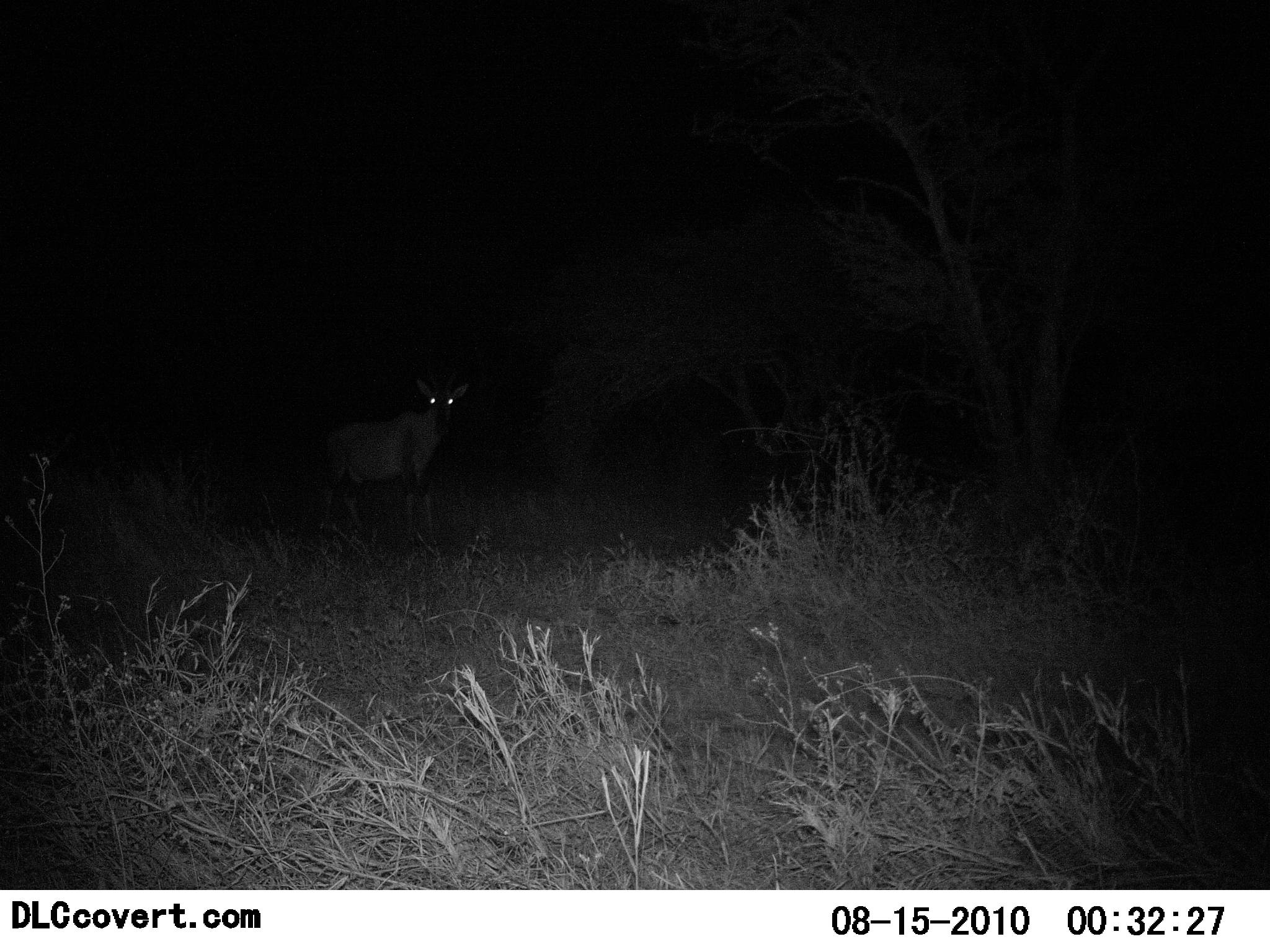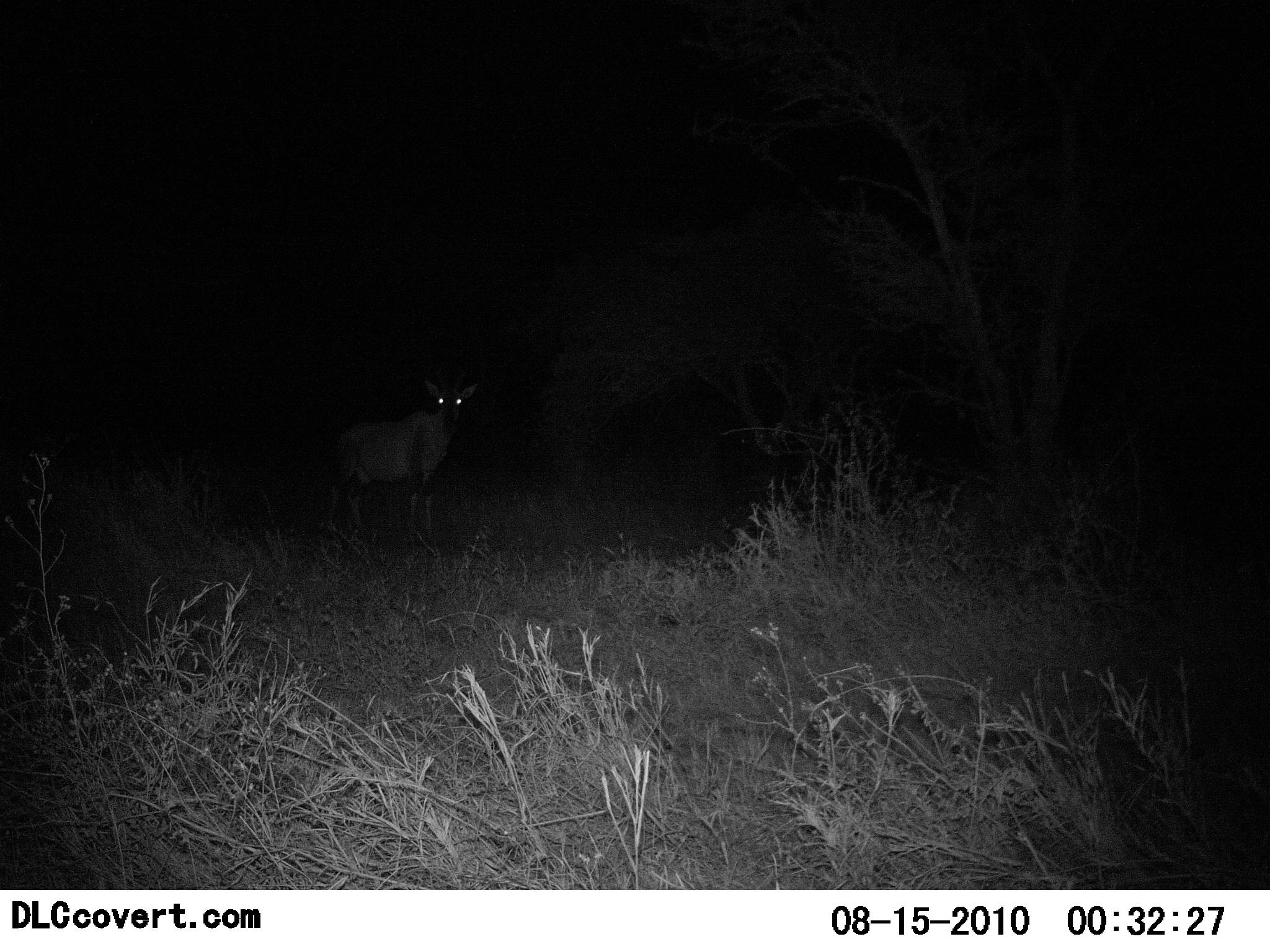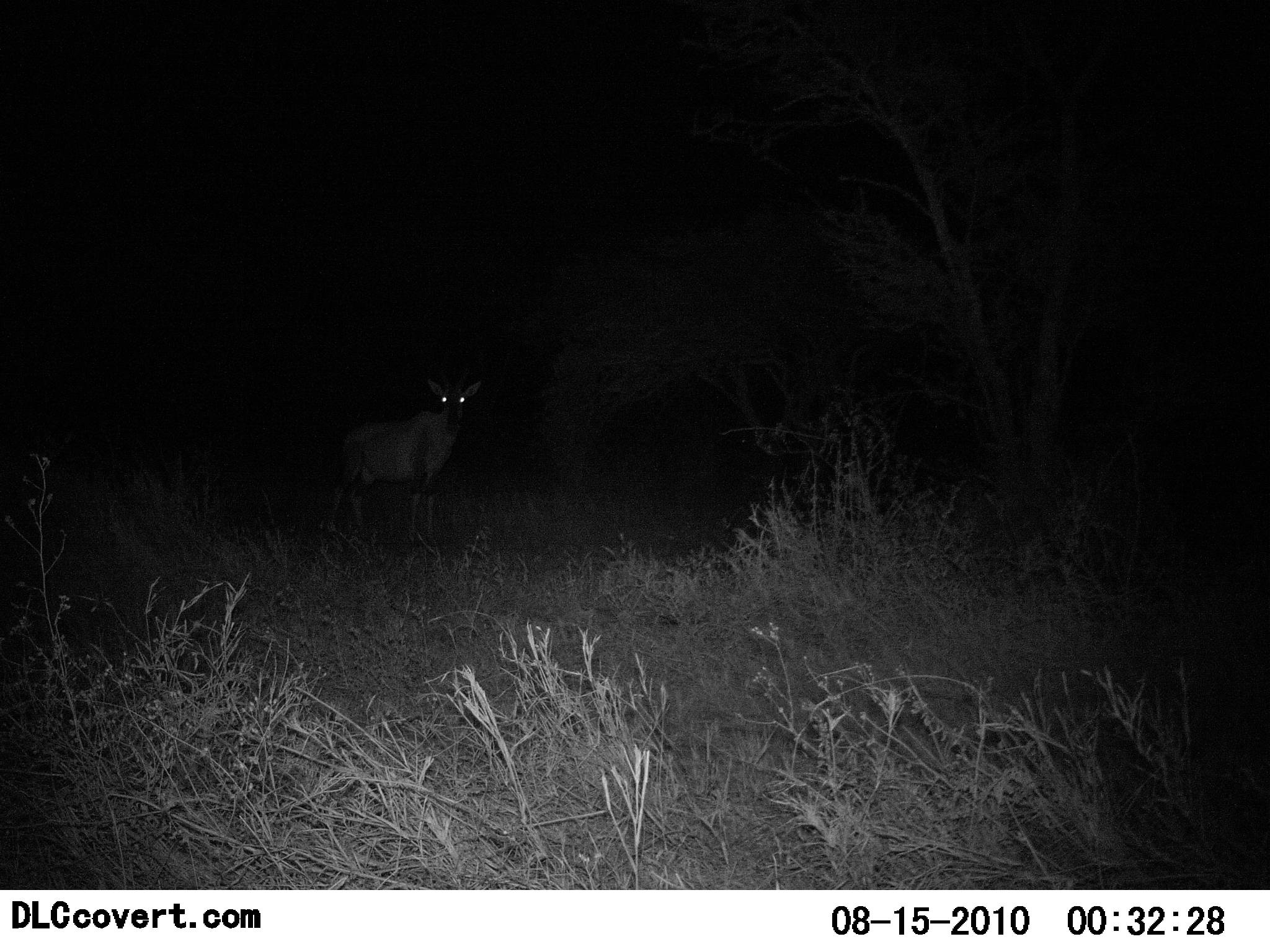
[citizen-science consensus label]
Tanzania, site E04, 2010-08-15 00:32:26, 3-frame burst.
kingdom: Animalia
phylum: Chordata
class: Mammalia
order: Artiodactyla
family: Bovidae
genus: Damaliscus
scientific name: Damaliscus lunatus jimela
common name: topi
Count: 1.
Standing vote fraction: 100%.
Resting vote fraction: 0%.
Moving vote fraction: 0%.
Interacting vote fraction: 0%.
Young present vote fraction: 0%.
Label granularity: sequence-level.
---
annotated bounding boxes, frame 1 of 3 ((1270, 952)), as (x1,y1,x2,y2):
animal: (320,370,479,558)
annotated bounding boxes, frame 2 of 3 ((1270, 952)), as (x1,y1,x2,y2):
animal: (333,376,479,560)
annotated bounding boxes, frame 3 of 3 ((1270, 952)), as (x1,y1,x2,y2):
animal: (323,378,477,560)